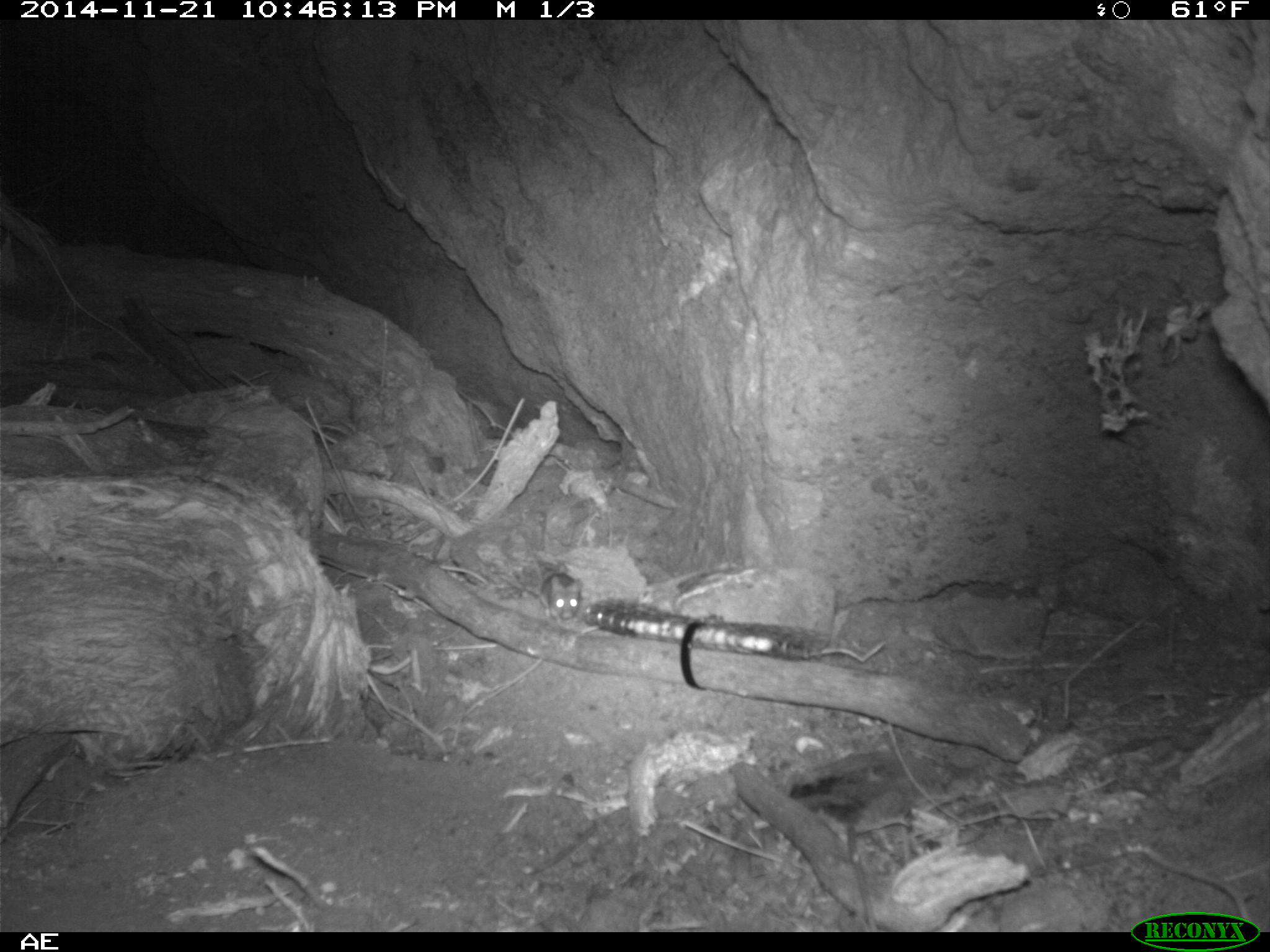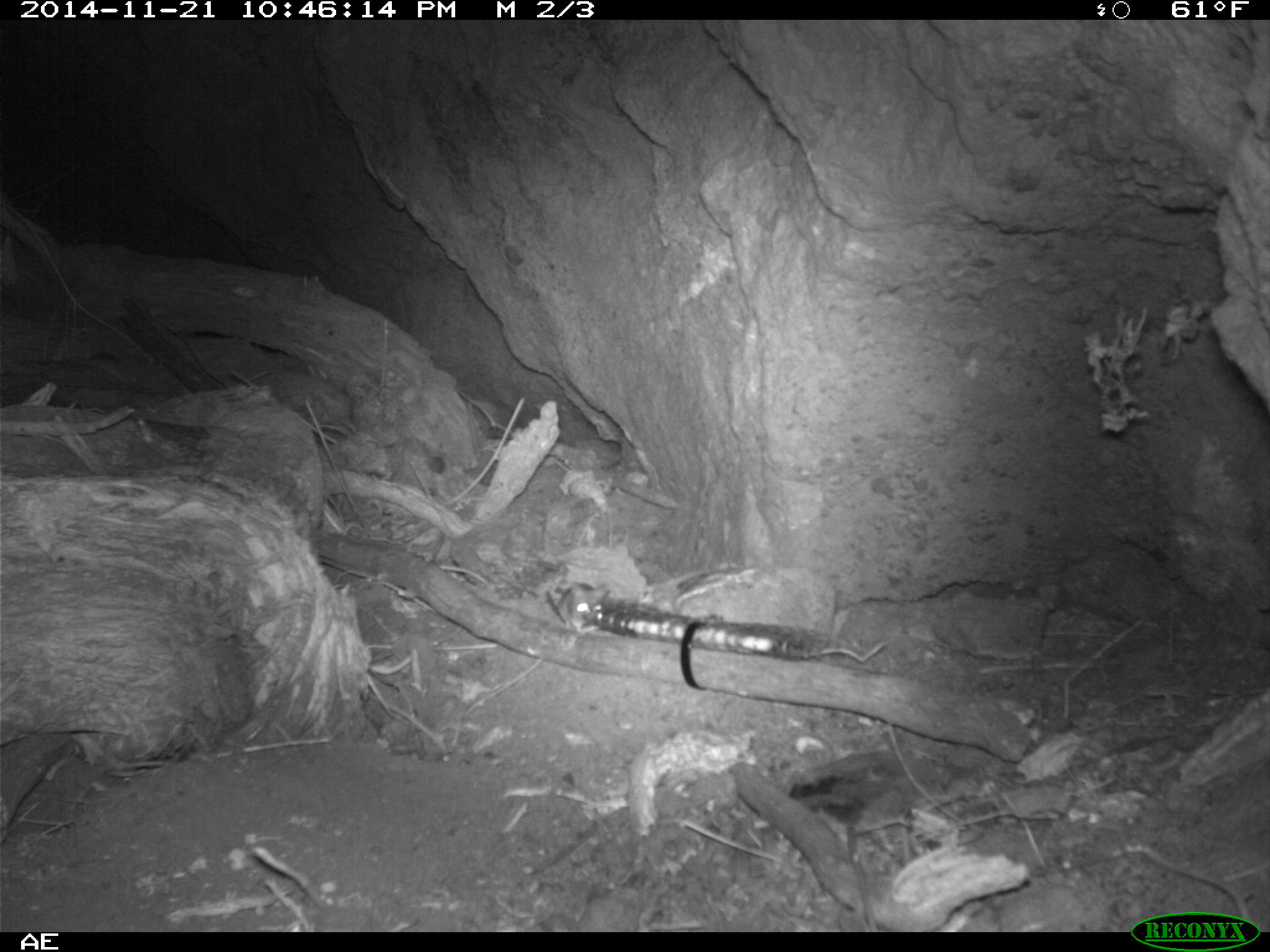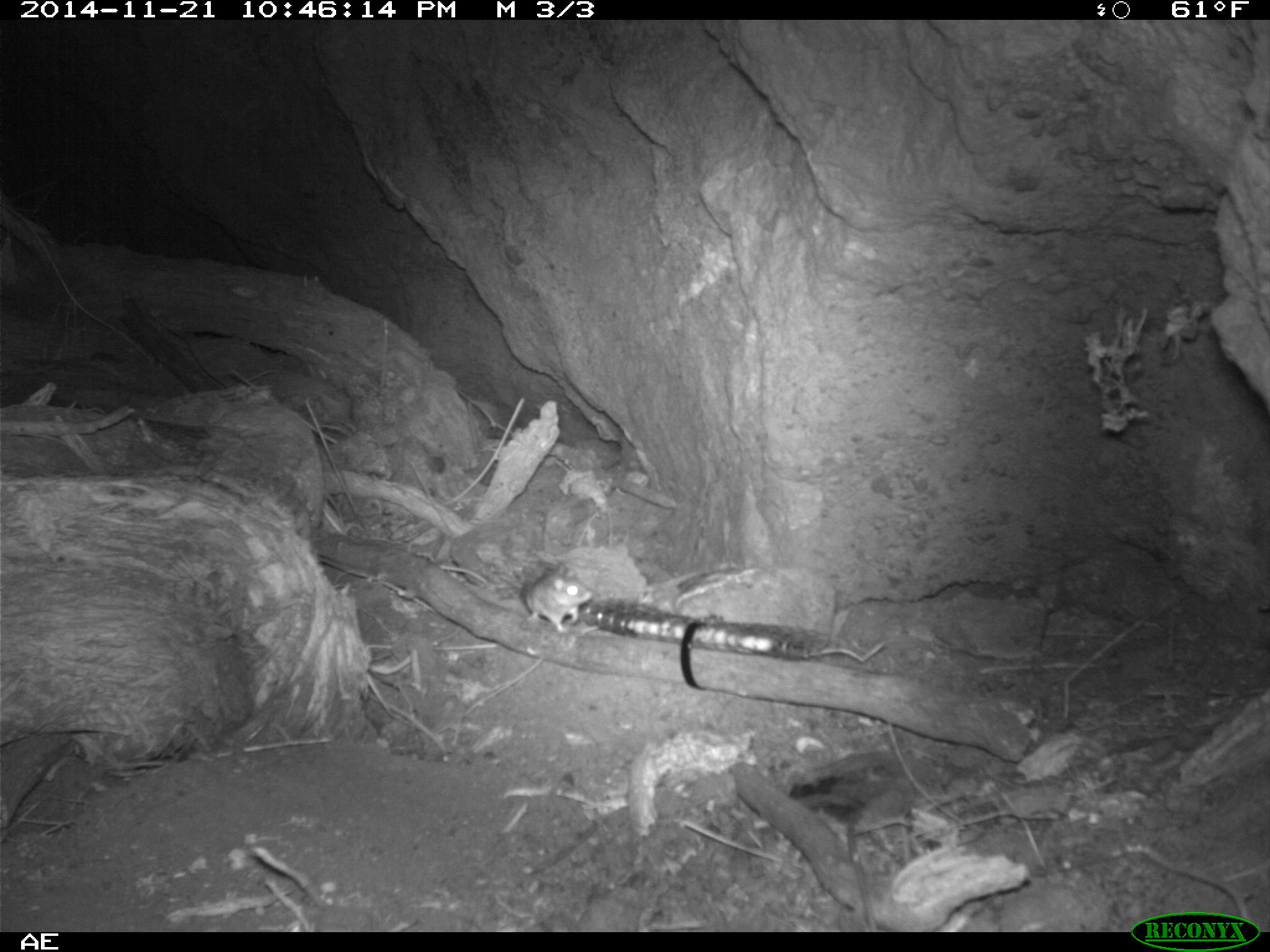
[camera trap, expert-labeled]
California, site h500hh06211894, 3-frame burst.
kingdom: Animalia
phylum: Chordata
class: Mammalia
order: Rodentia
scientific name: Rodentia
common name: rodent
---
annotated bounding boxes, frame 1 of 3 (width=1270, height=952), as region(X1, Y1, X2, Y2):
rodent: region(502, 573, 583, 625)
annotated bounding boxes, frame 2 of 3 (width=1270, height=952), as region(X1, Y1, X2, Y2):
rodent: region(546, 583, 603, 632)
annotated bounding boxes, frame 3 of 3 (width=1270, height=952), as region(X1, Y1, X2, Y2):
rodent: region(502, 547, 595, 634)